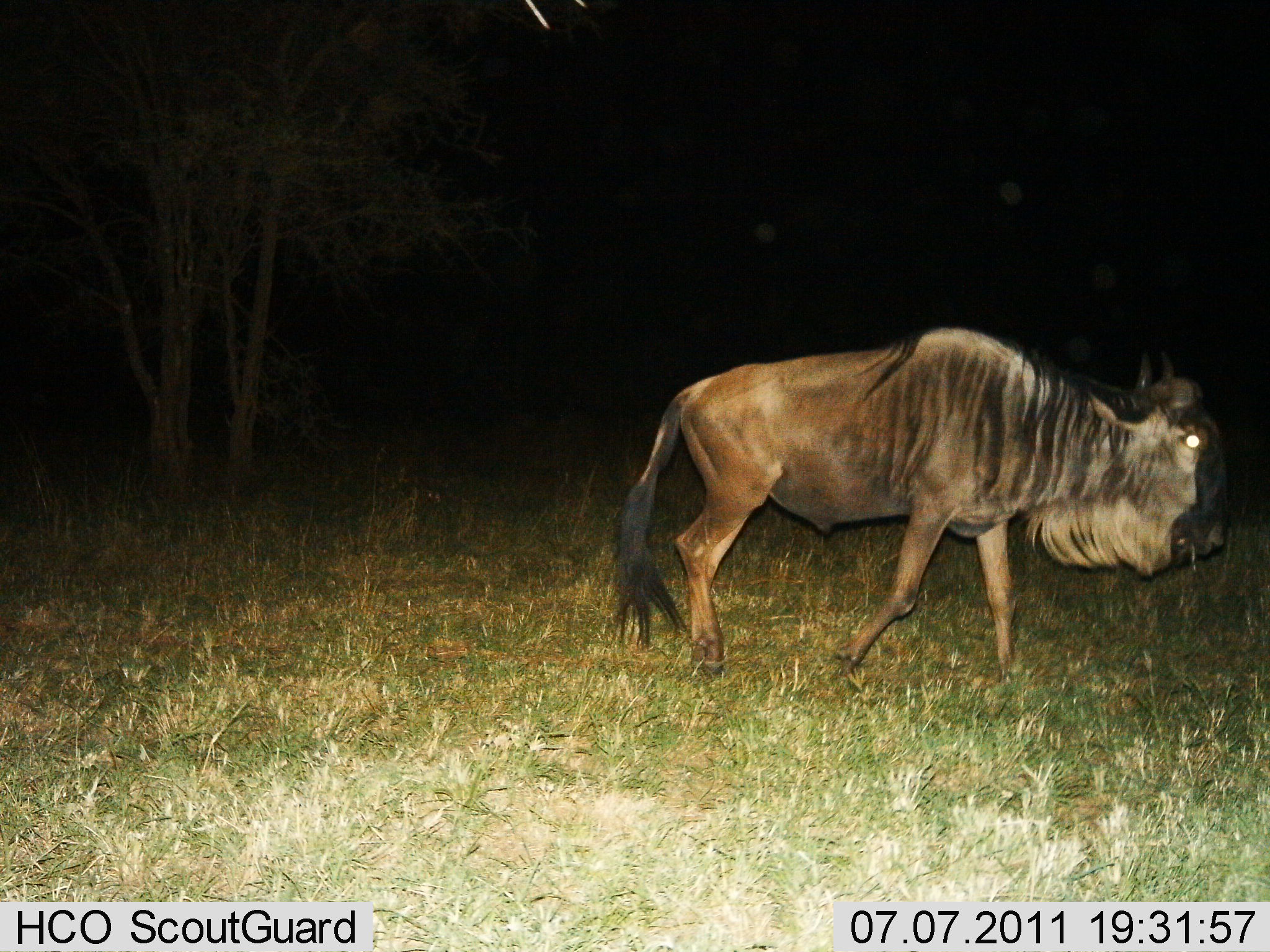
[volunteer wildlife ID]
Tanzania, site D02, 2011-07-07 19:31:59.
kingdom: Animalia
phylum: Chordata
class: Mammalia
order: Artiodactyla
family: Bovidae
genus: Connochaetes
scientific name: Connochaetes taurinus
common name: blue wildebeest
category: wildebeest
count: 1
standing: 17%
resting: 0%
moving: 92%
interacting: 0%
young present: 0%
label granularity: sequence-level